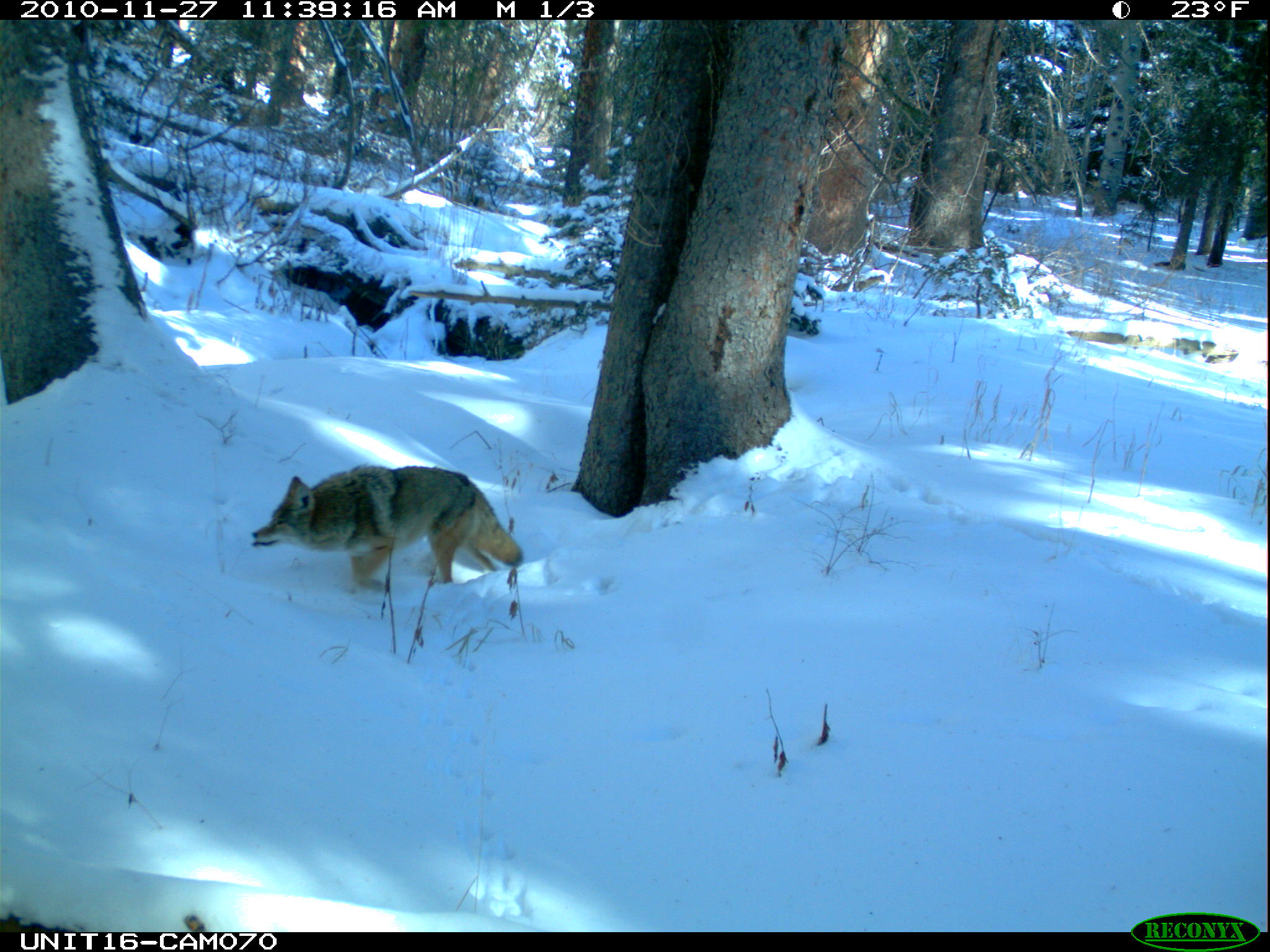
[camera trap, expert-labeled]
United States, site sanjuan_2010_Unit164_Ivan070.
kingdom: Animalia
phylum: Chordata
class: Mammalia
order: Carnivora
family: Canidae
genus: Canis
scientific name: Canis latrans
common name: coyote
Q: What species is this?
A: Canis latrans (coyote).